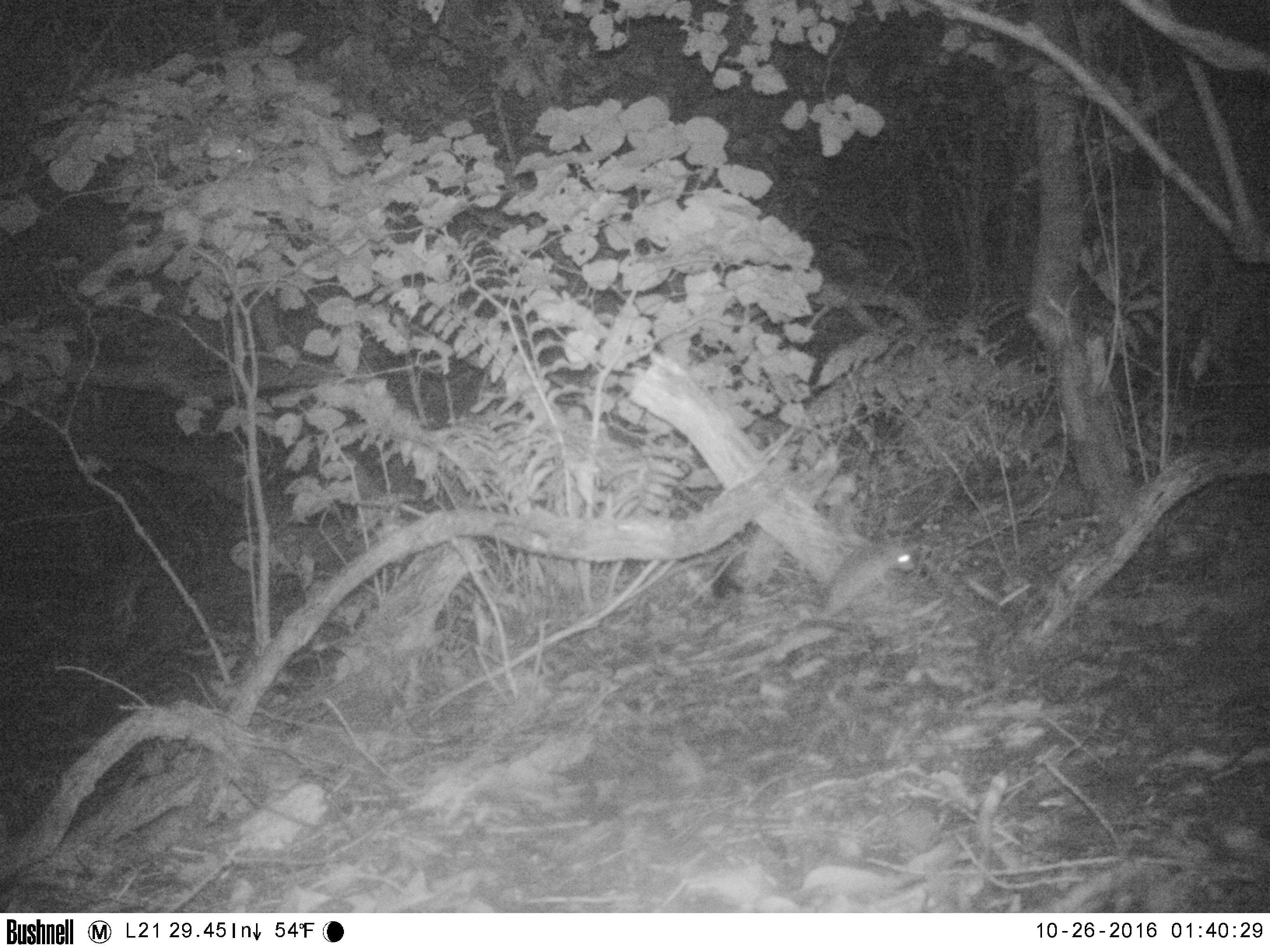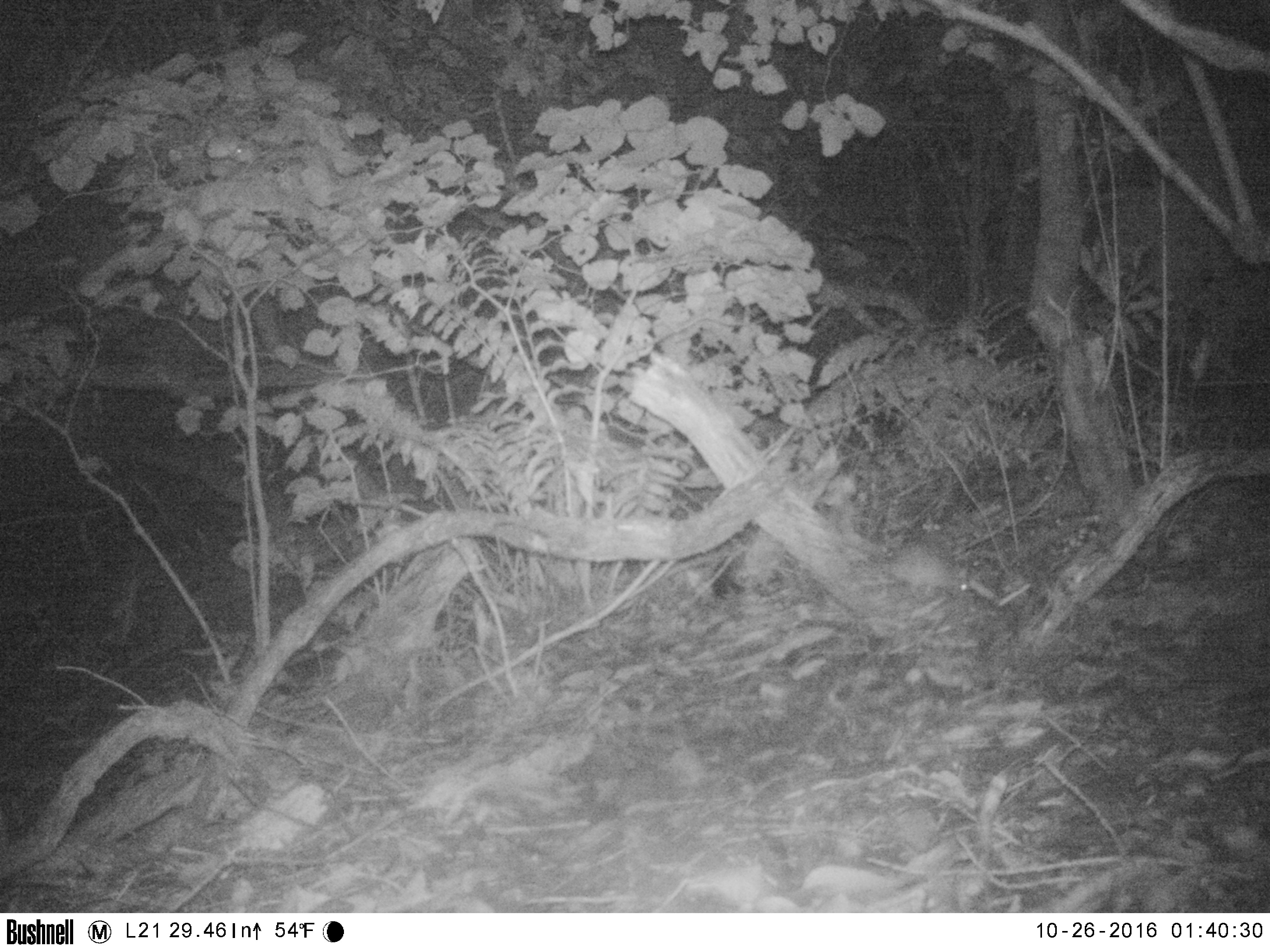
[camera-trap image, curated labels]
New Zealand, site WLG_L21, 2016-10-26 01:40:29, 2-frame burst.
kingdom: Animalia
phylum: Chordata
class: Mammalia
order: Rodentia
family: Muridae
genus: Rattus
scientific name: Rattus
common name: rat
Rat (Rattus).